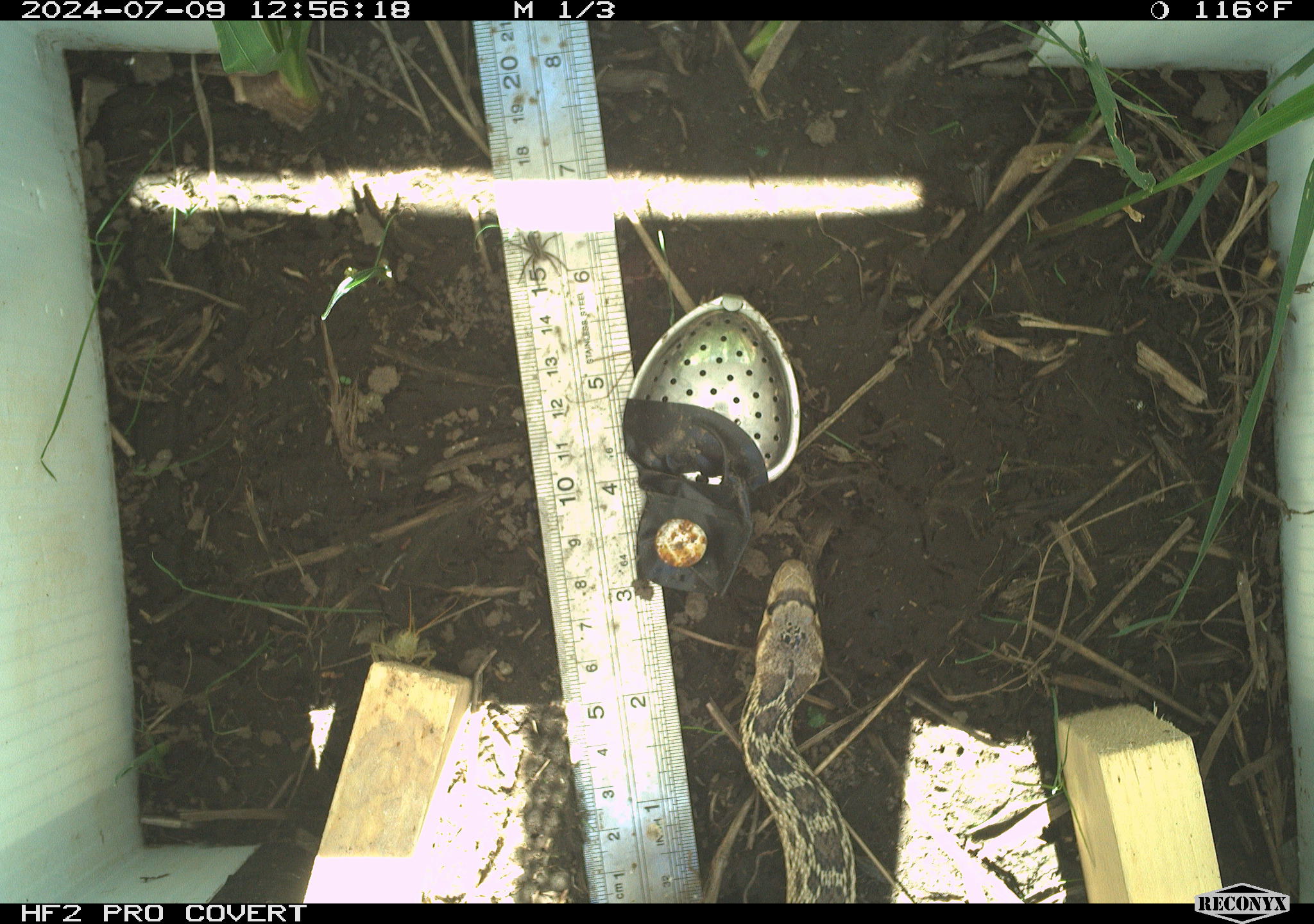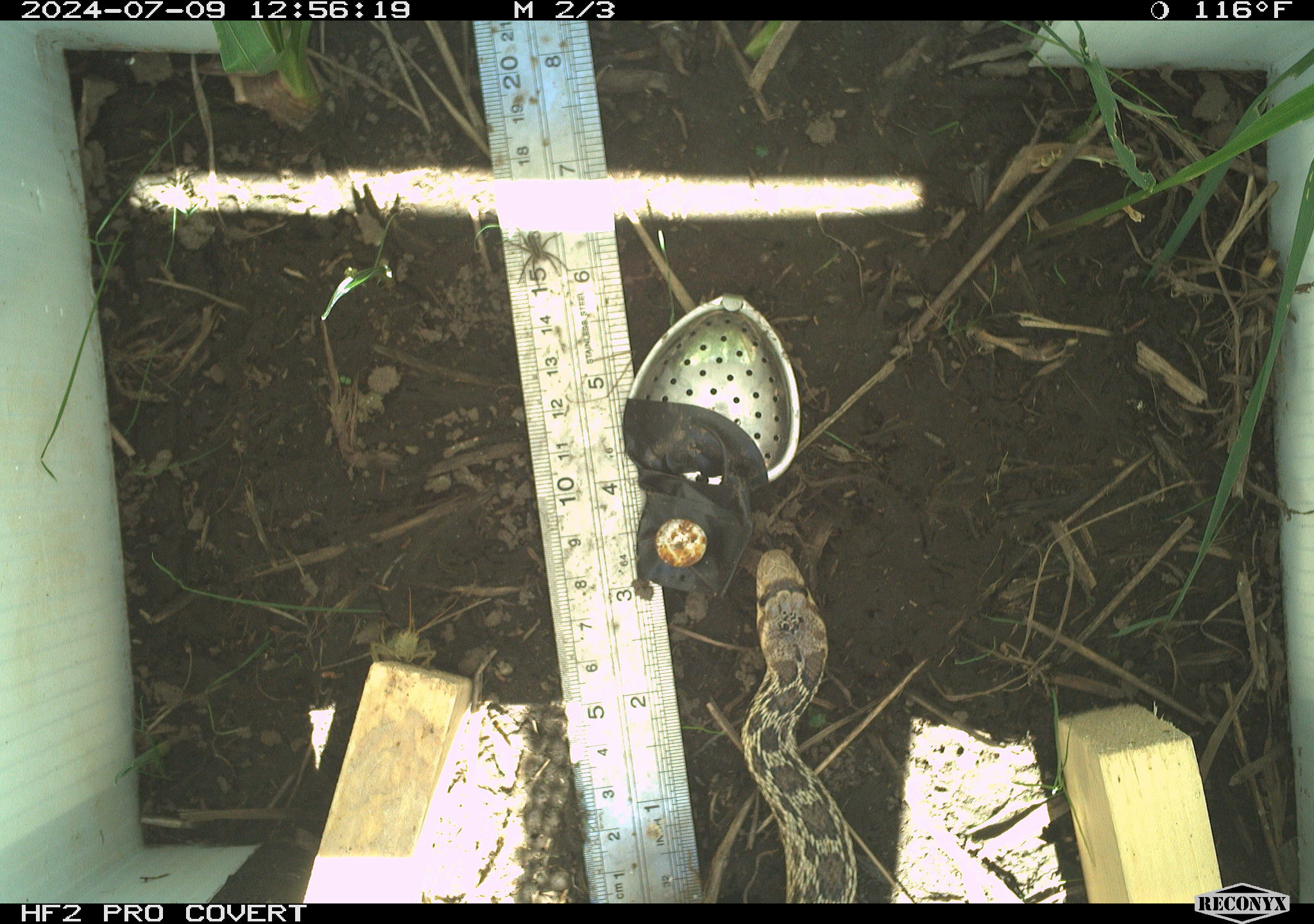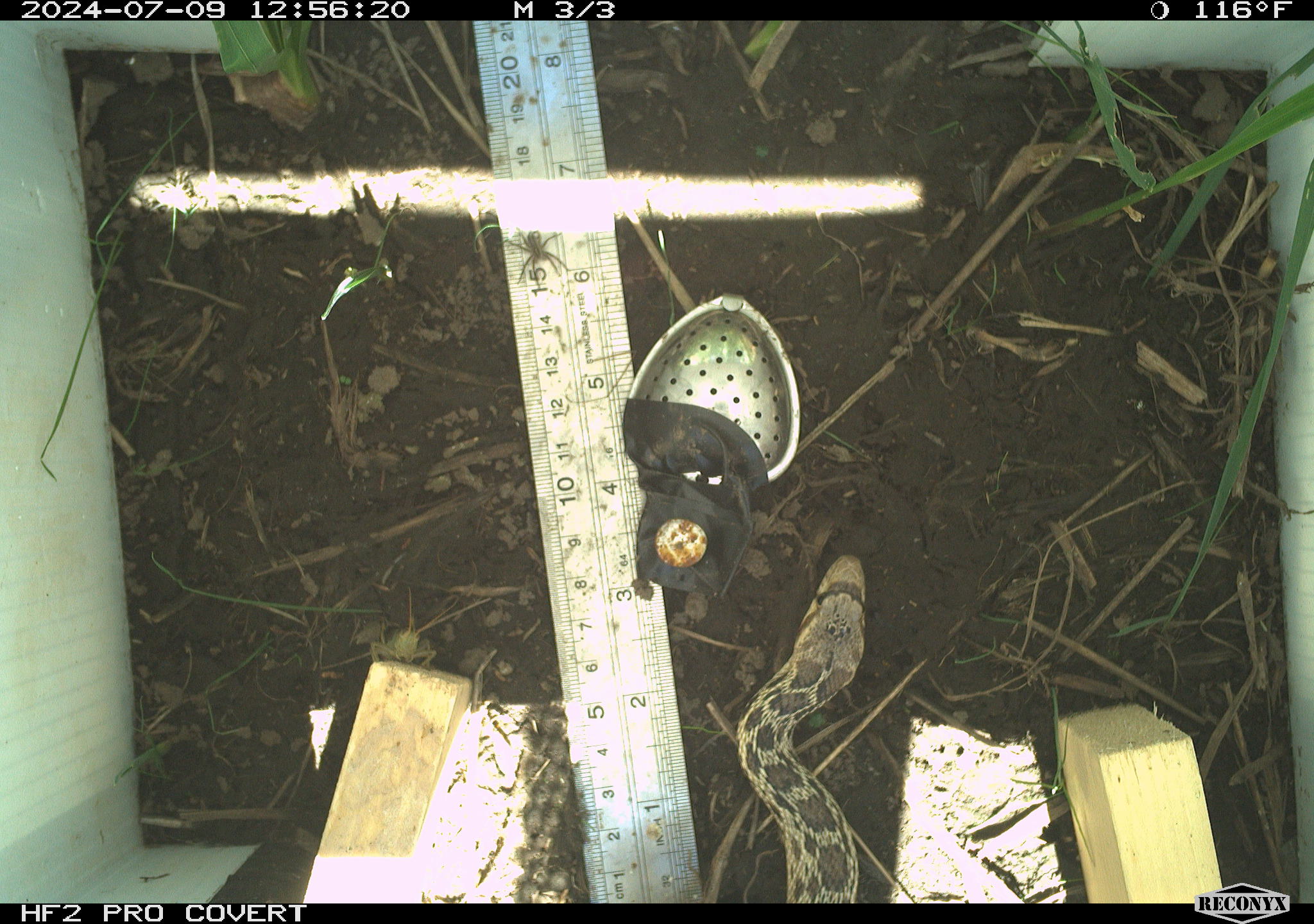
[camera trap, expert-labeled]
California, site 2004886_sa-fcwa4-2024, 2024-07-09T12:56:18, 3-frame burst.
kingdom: Animalia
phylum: Chordata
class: Reptilia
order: Squamata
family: Colubridae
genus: Pituophis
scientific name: Pituophis catenifer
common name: gophersnake